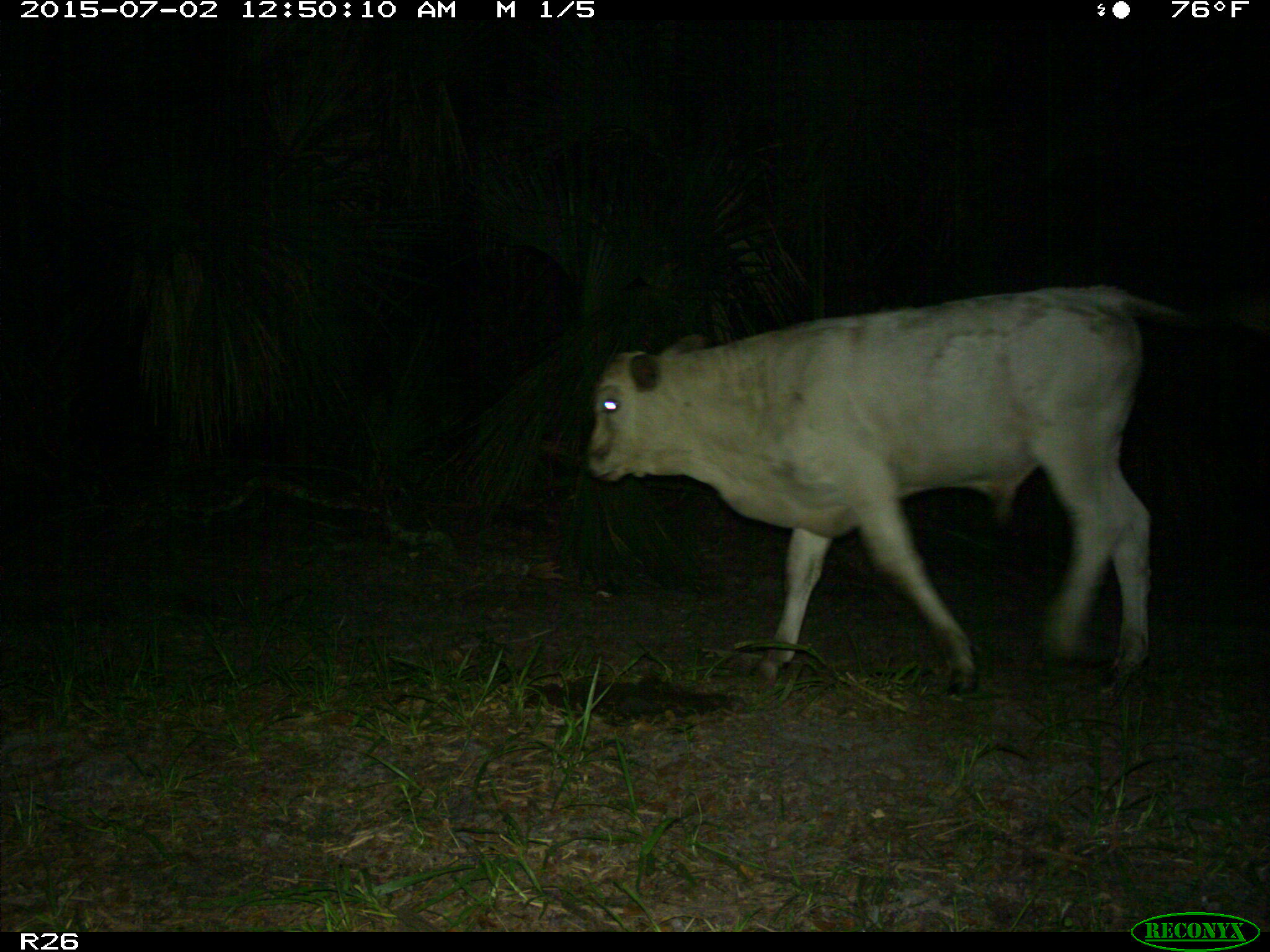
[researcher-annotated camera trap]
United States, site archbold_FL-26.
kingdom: Animalia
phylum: Chordata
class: Mammalia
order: Artiodactyla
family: Bovidae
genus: Bos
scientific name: Bos taurus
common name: domestic cow